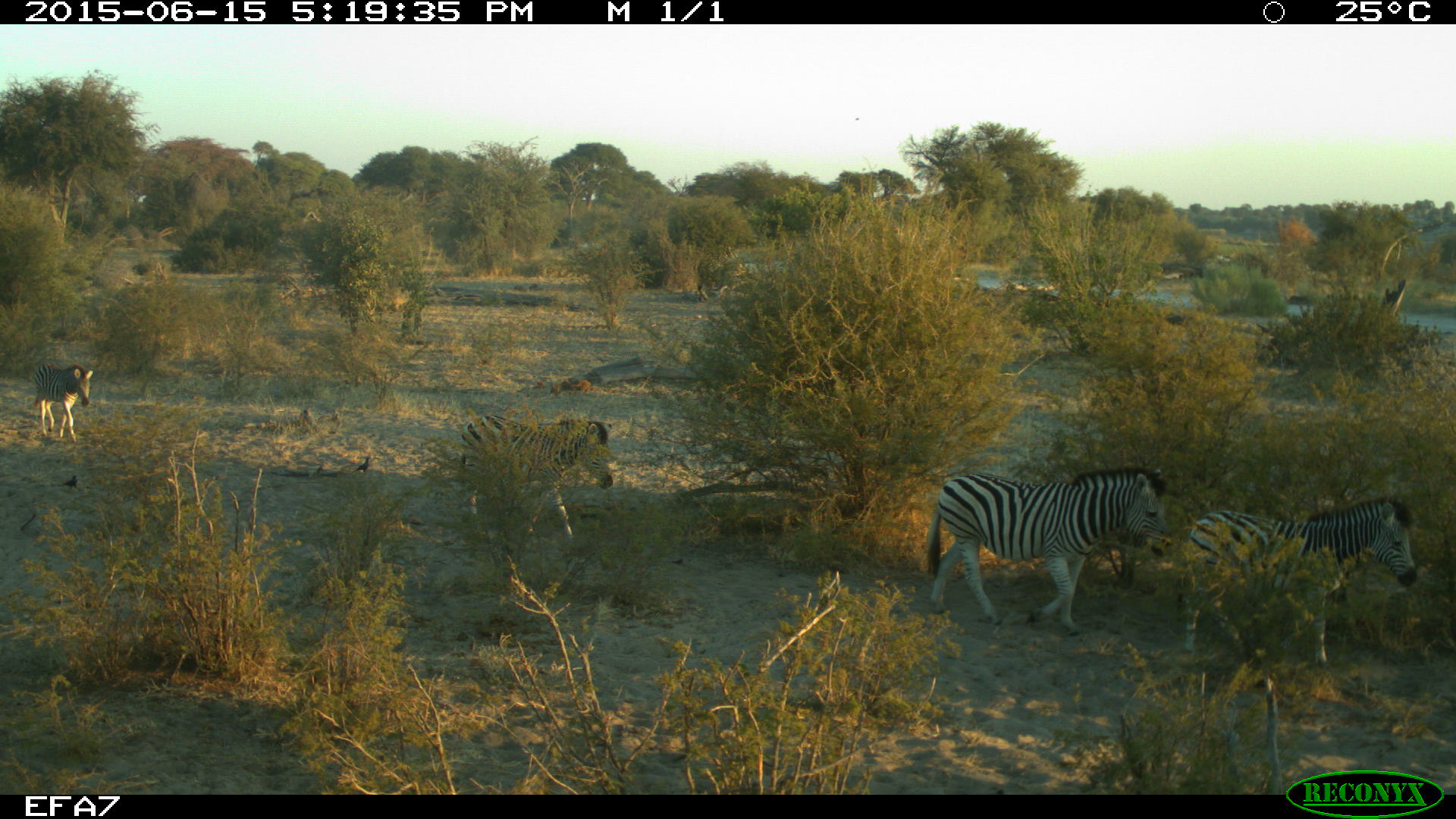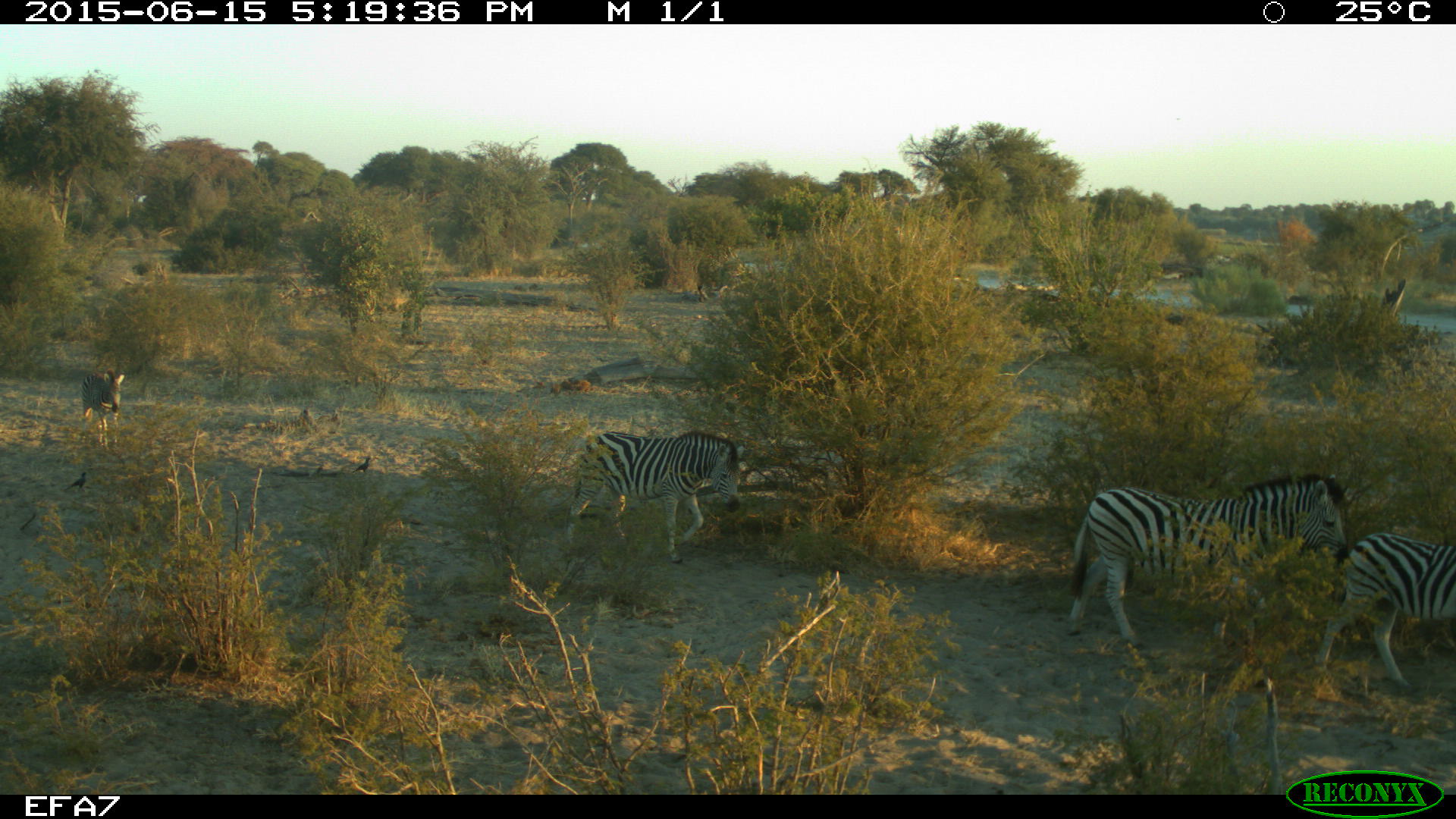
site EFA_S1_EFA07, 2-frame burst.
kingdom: Animalia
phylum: Chordata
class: Mammalia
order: Perissodactyla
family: Equidae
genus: Equus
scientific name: Equus quagga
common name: plains zebra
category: zebraplains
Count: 4.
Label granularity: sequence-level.